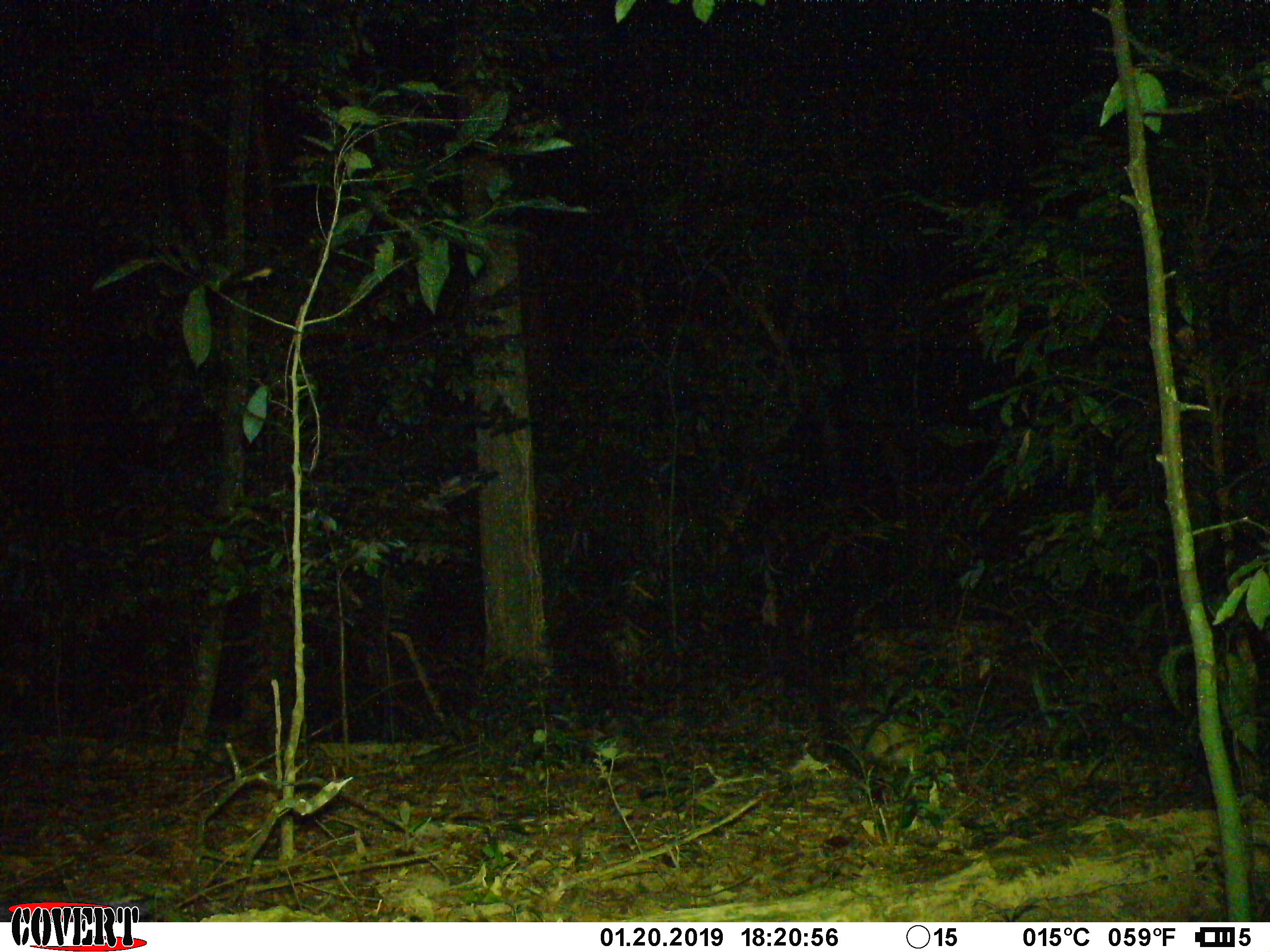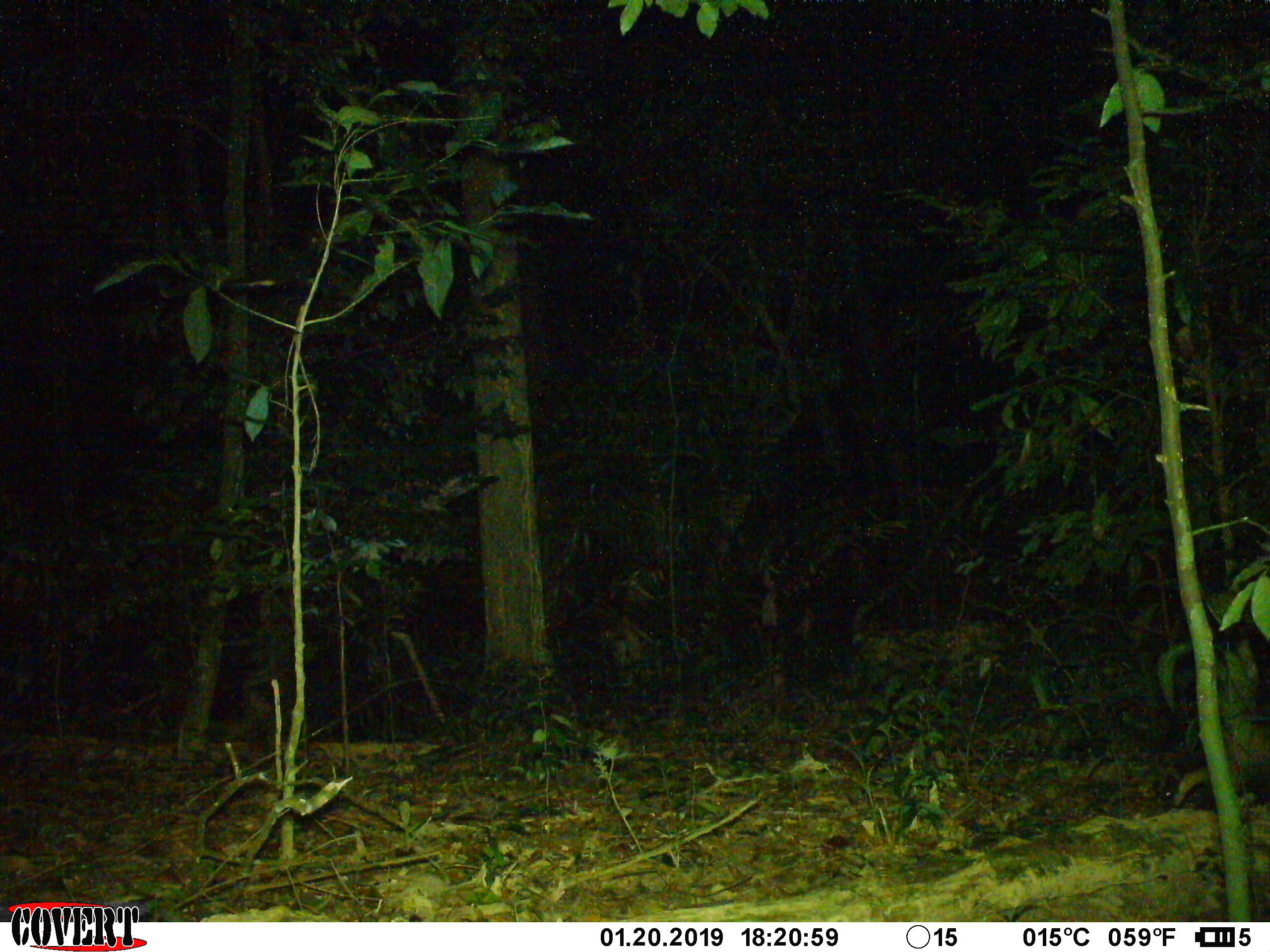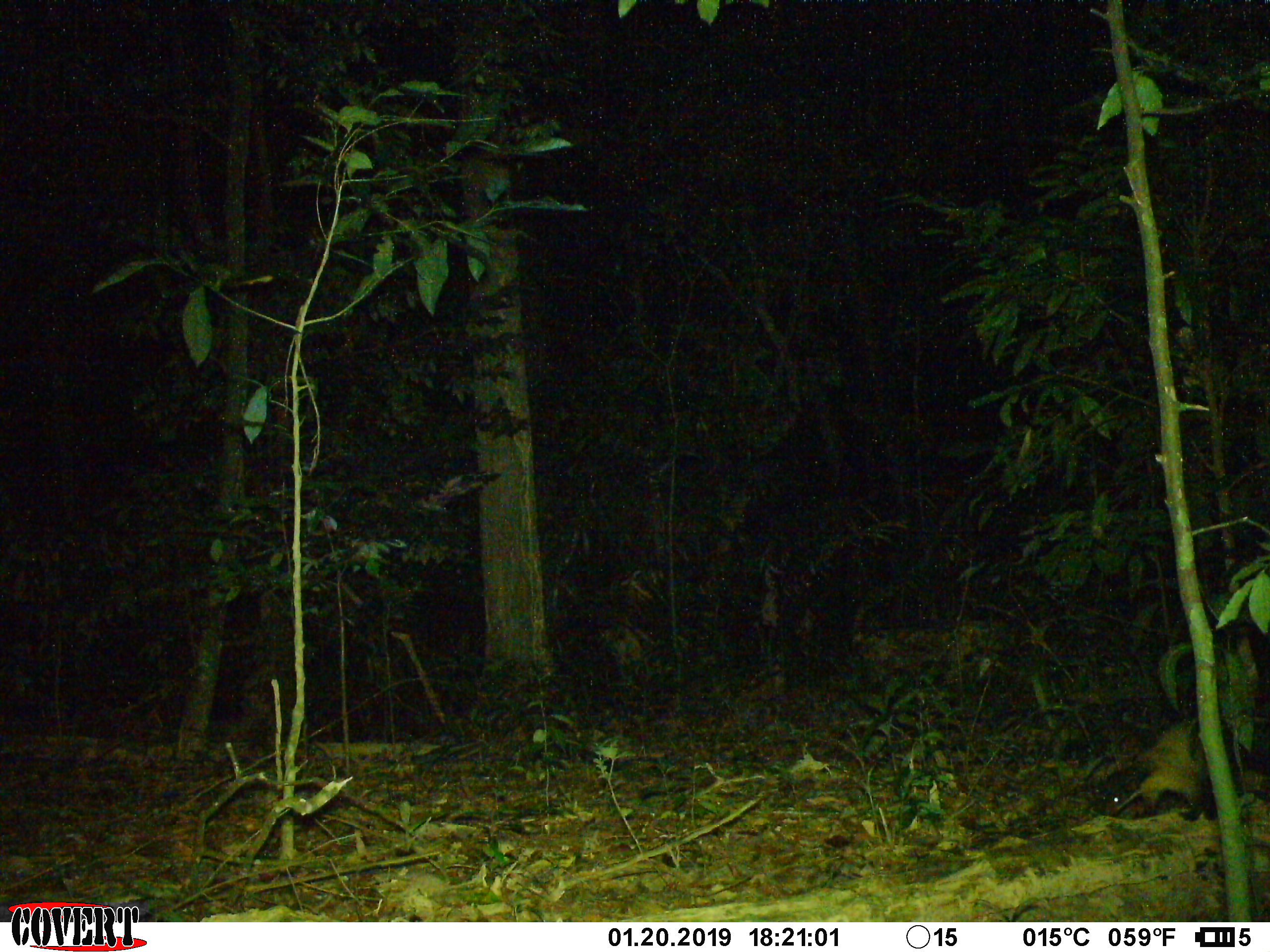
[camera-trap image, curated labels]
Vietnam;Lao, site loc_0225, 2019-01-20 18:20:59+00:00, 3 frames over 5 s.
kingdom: Animalia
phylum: Chordata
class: Mammalia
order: Carnivora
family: Mustelidae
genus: Martes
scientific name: Martes flavigula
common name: yellow-throated marten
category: yellow throated marten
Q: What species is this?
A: Yellow throated marten (yellow-throated marten) (Martes flavigula).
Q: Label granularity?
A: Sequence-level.